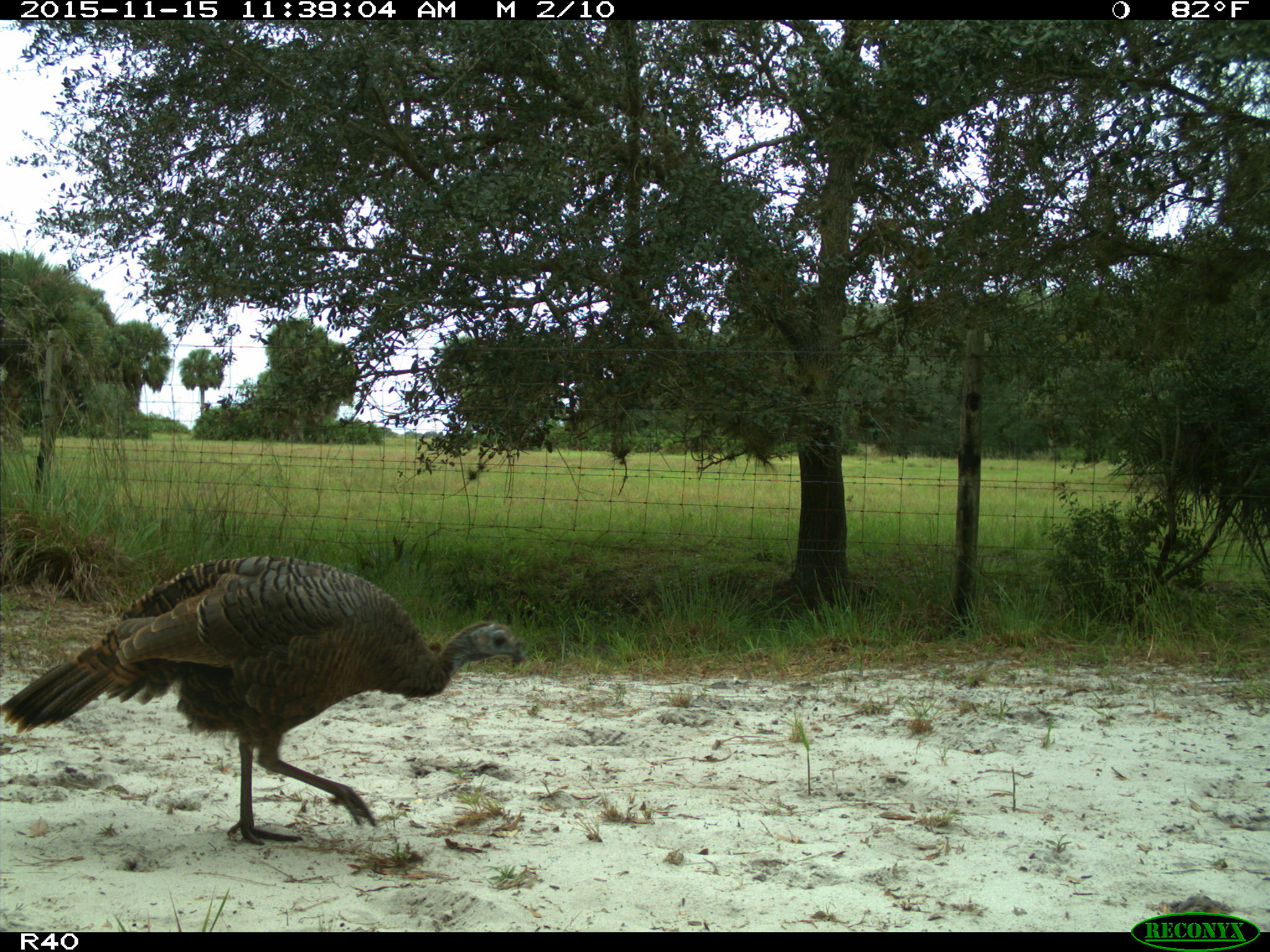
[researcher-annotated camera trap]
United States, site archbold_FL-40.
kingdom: Animalia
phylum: Chordata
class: Aves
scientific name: Aves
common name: birds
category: unidentified bird